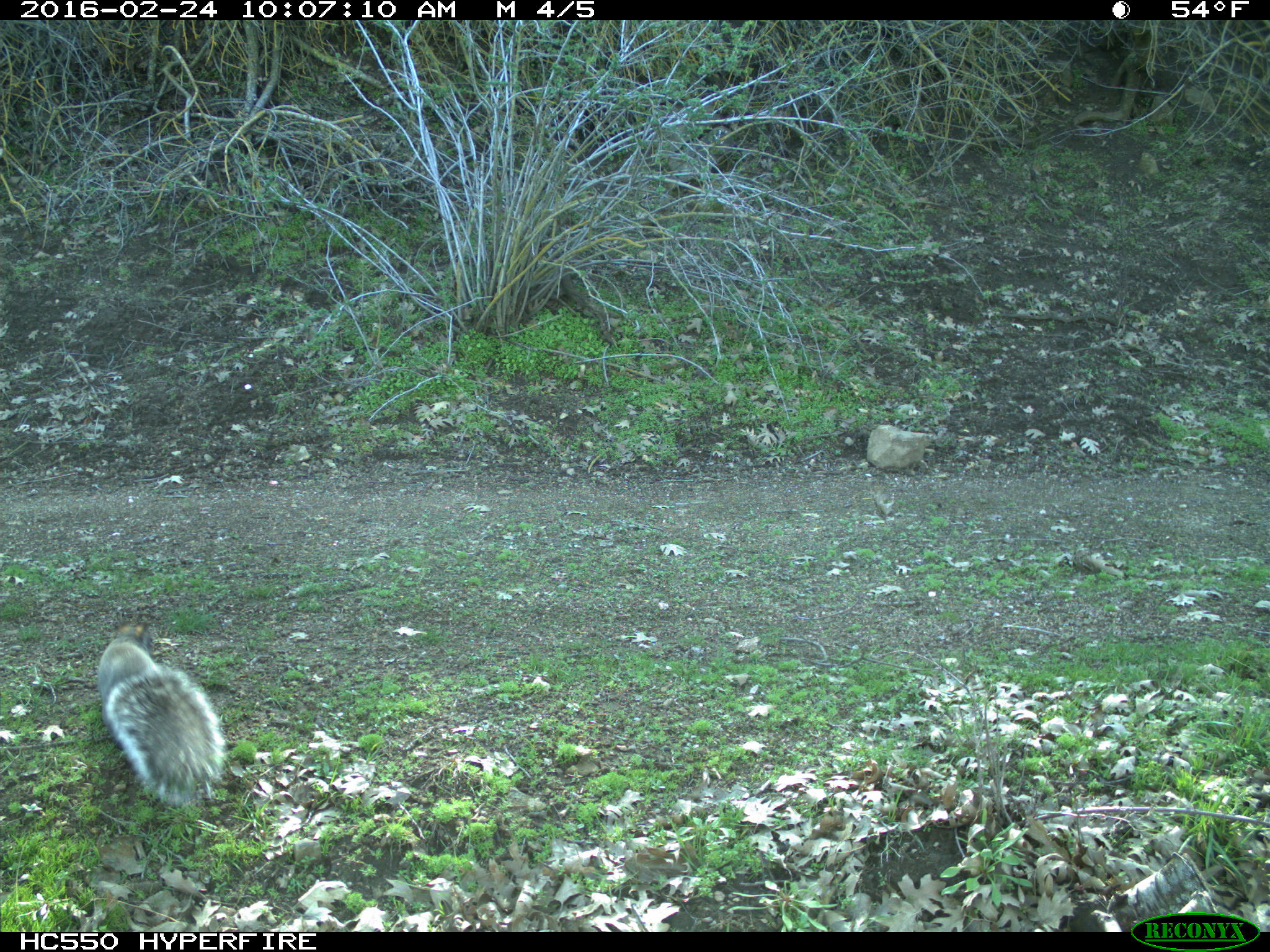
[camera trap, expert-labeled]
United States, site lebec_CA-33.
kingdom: Animalia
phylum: Chordata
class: Mammalia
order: Rodentia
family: Sciuridae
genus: Sciurus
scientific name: Sciurus carolinensis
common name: eastern gray squirrel